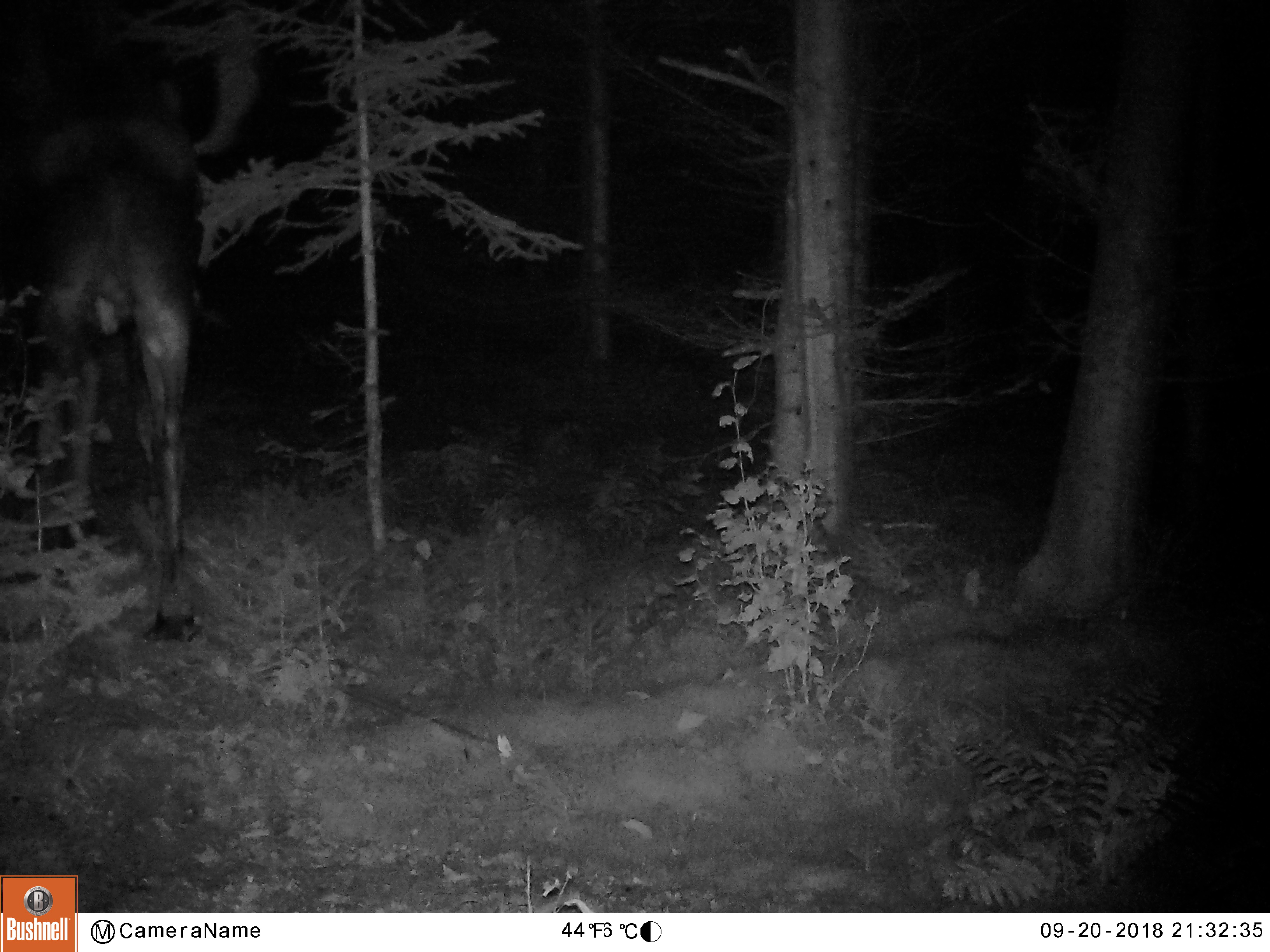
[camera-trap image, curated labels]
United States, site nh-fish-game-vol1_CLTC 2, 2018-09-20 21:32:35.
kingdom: Animalia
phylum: Chordata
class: Mammalia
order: Artiodactyla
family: Cervidae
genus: Alces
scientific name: Alces alces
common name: moose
Moose (Alces alces).